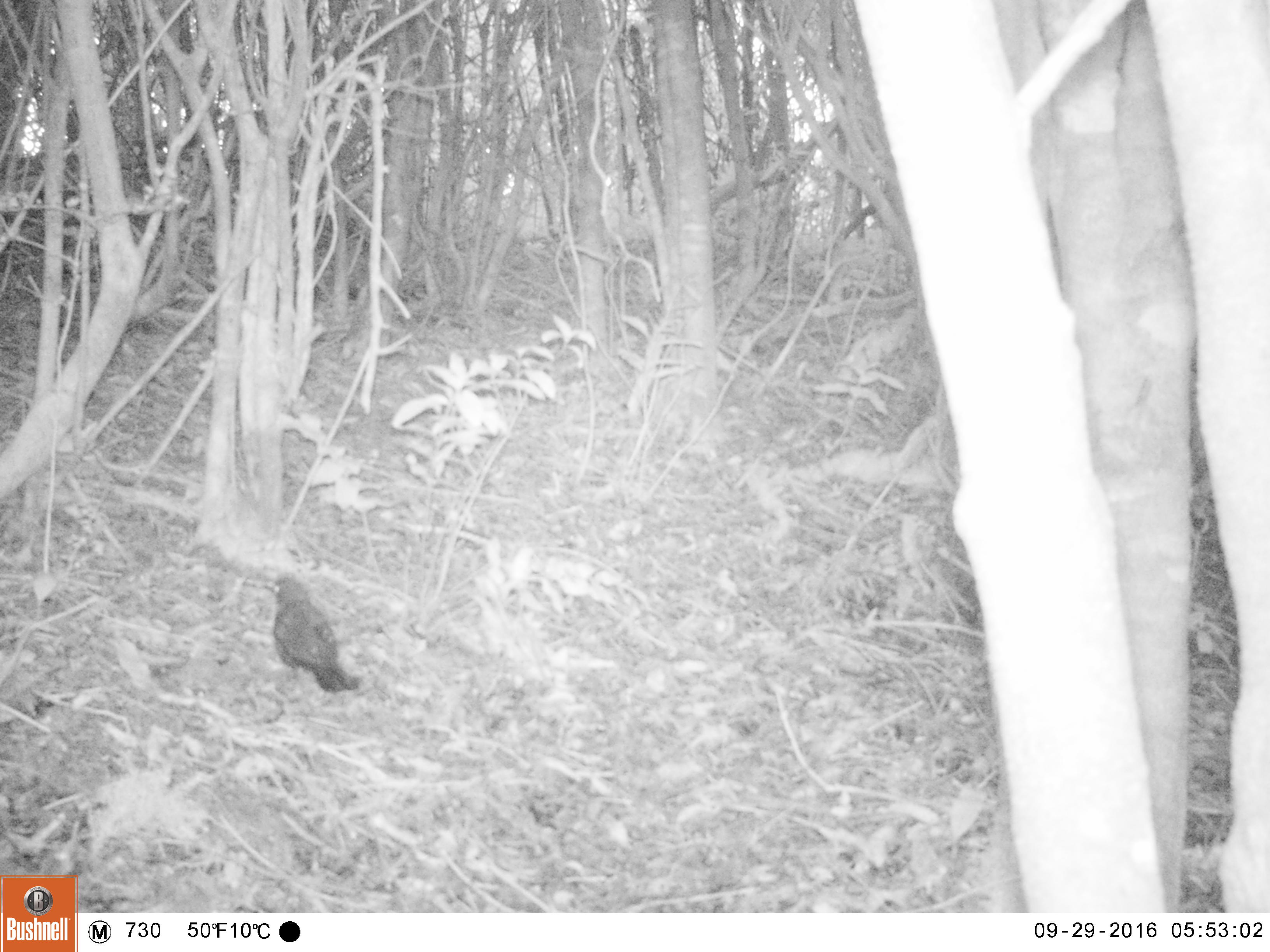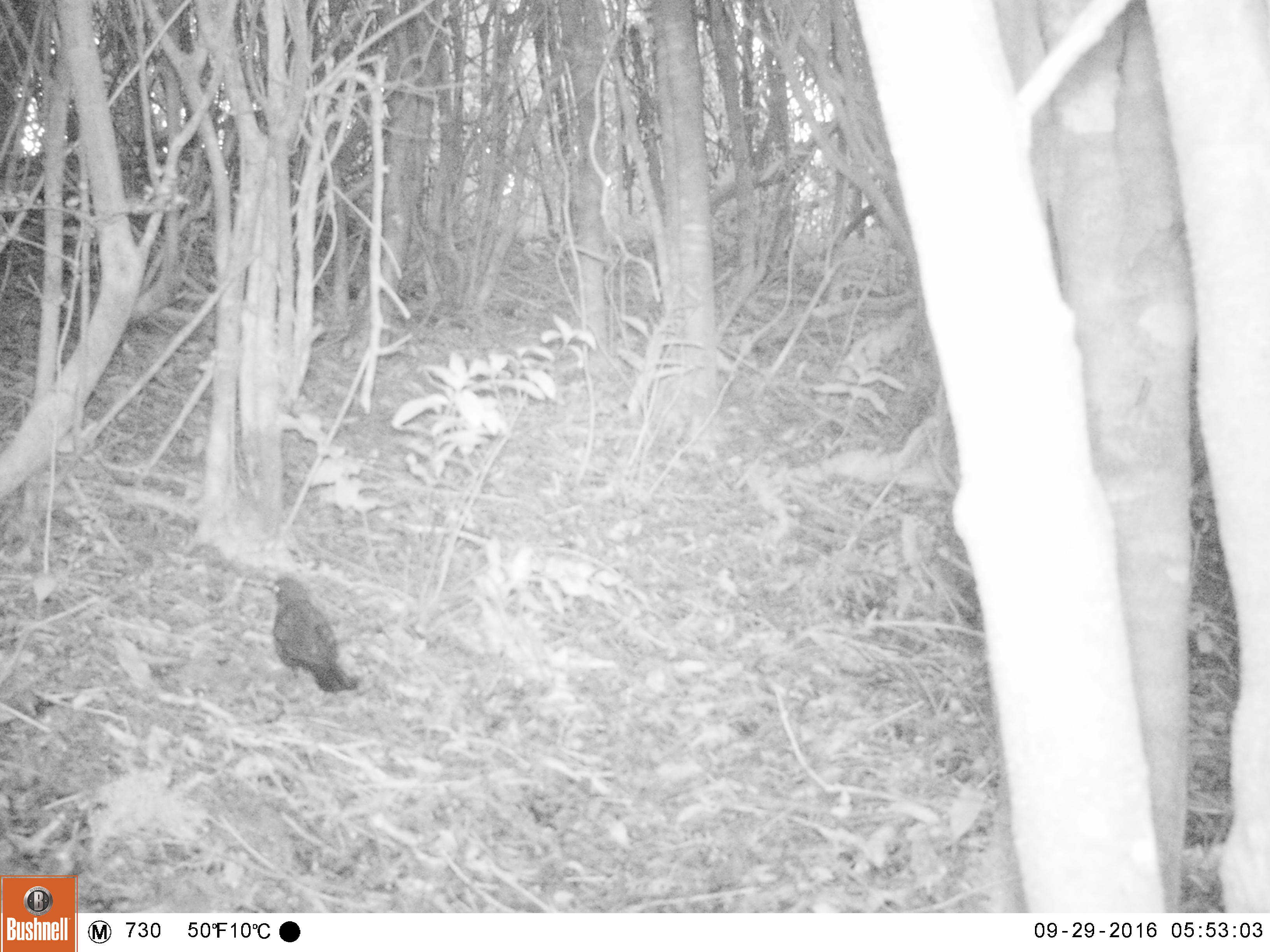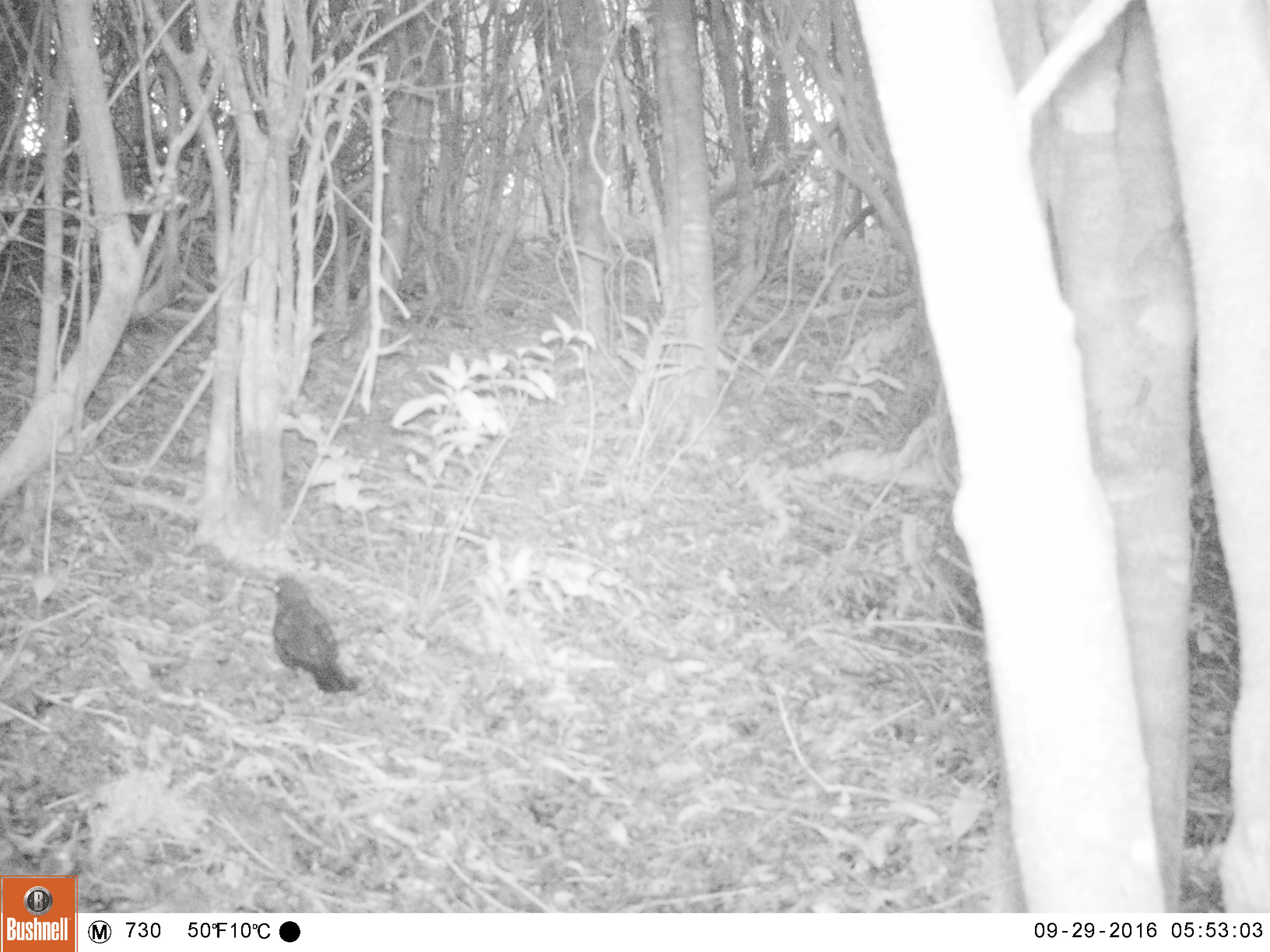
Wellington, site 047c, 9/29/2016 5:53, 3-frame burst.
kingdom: Animalia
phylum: Chordata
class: Aves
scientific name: Aves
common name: bird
Bird (Aves).